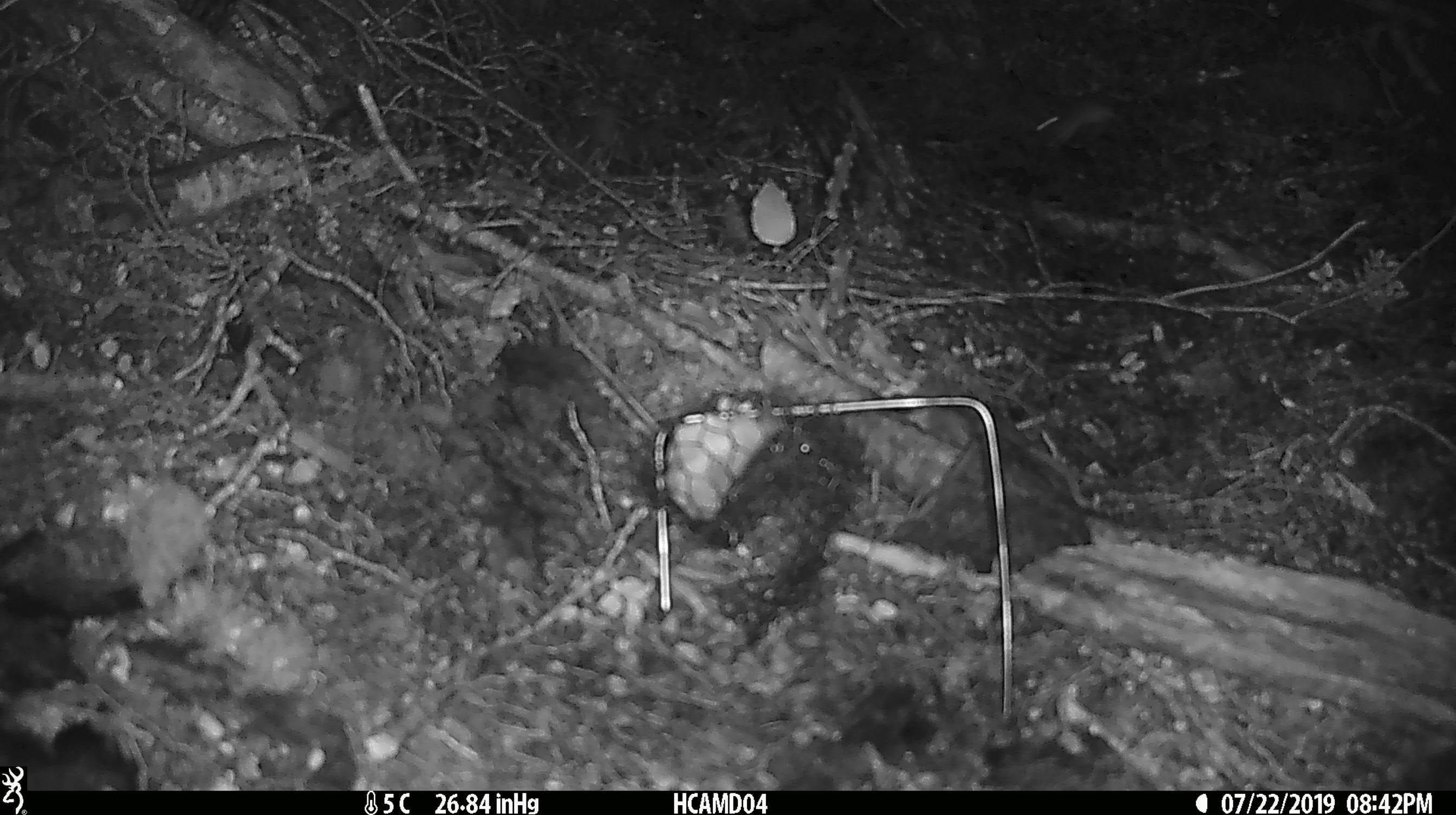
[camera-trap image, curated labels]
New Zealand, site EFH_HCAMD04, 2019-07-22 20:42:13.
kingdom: Animalia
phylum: Chordata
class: Mammalia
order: Rodentia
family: Muridae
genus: Mus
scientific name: Mus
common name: mouse